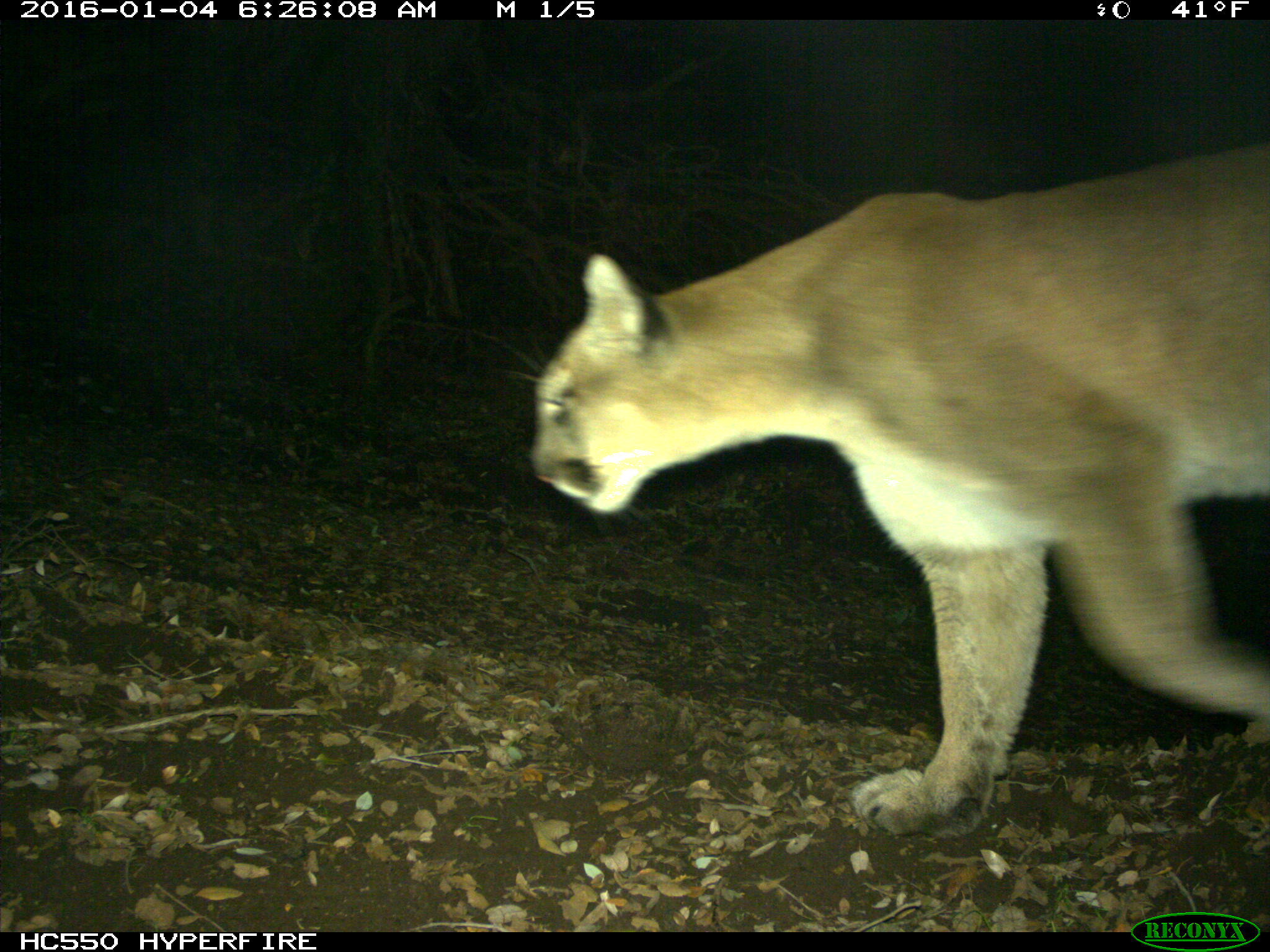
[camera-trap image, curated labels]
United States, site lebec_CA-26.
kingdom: Animalia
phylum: Chordata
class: Mammalia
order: Carnivora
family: Felidae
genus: Puma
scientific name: Puma concolor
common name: mountain lion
Puma concolor (mountain lion).